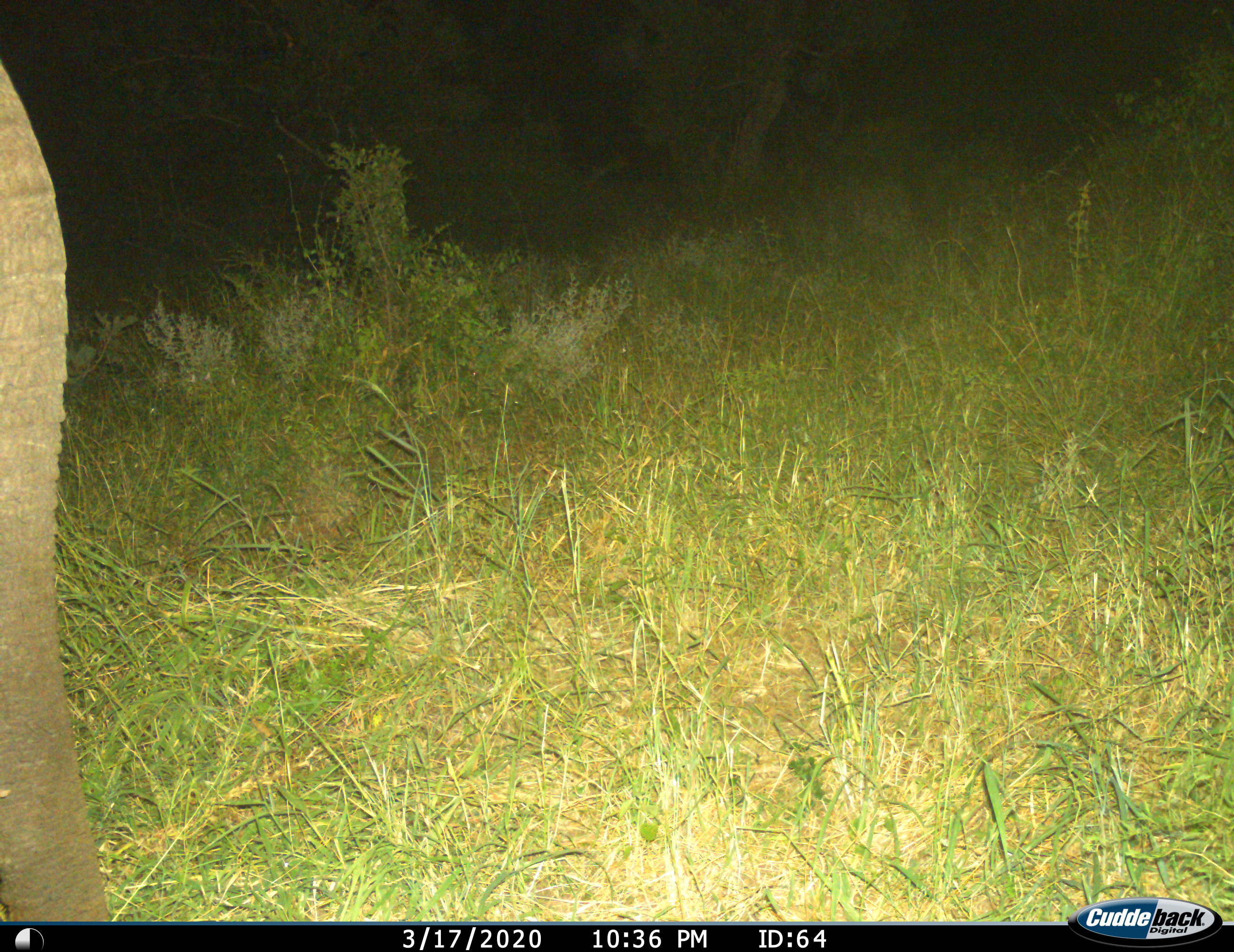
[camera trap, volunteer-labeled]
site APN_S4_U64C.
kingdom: Animalia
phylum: Chordata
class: Mammalia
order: Proboscidea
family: Elephantidae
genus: Loxodonta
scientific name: Loxodonta africana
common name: african bush elephant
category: elephant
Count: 1.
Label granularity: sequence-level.